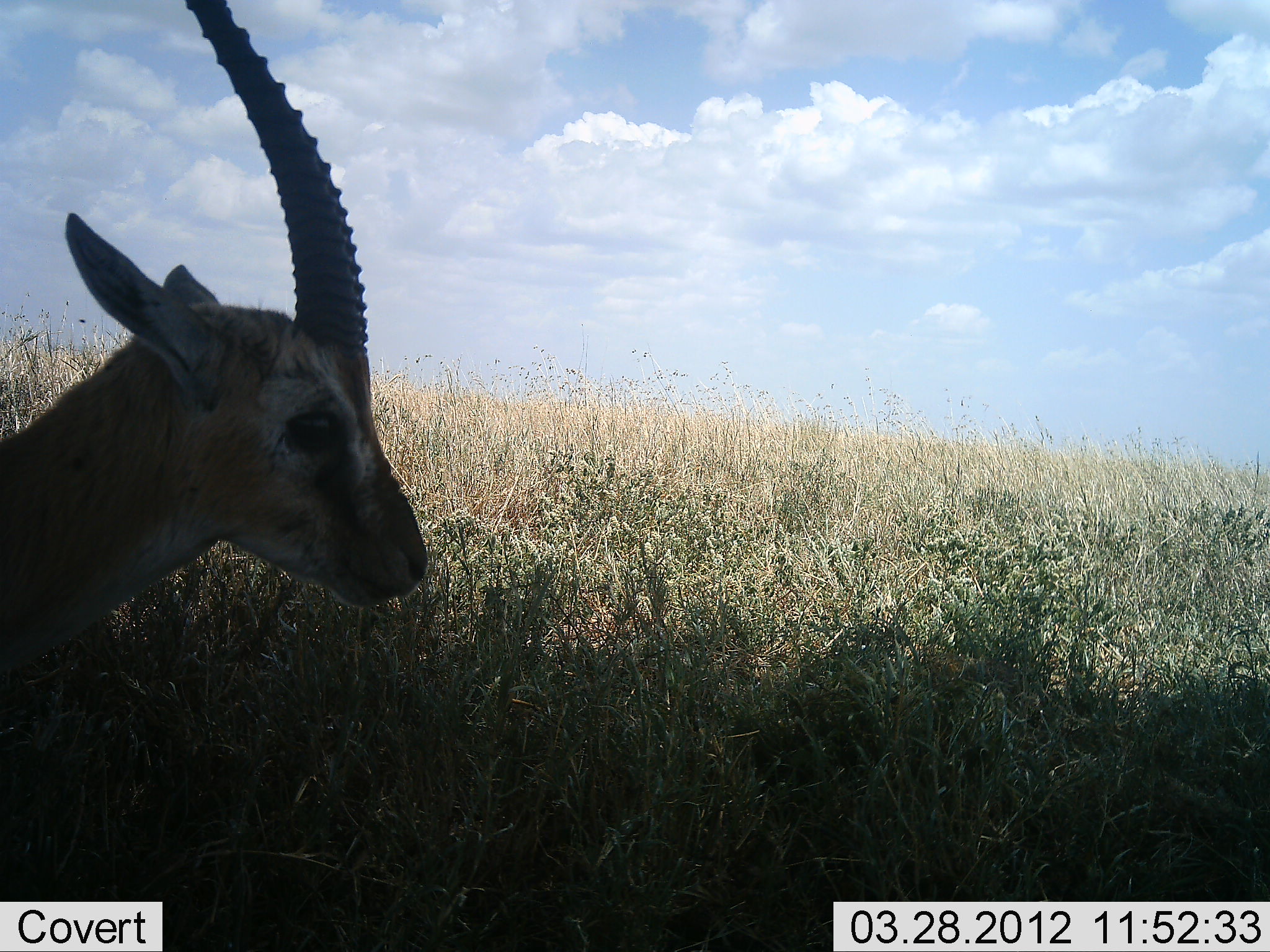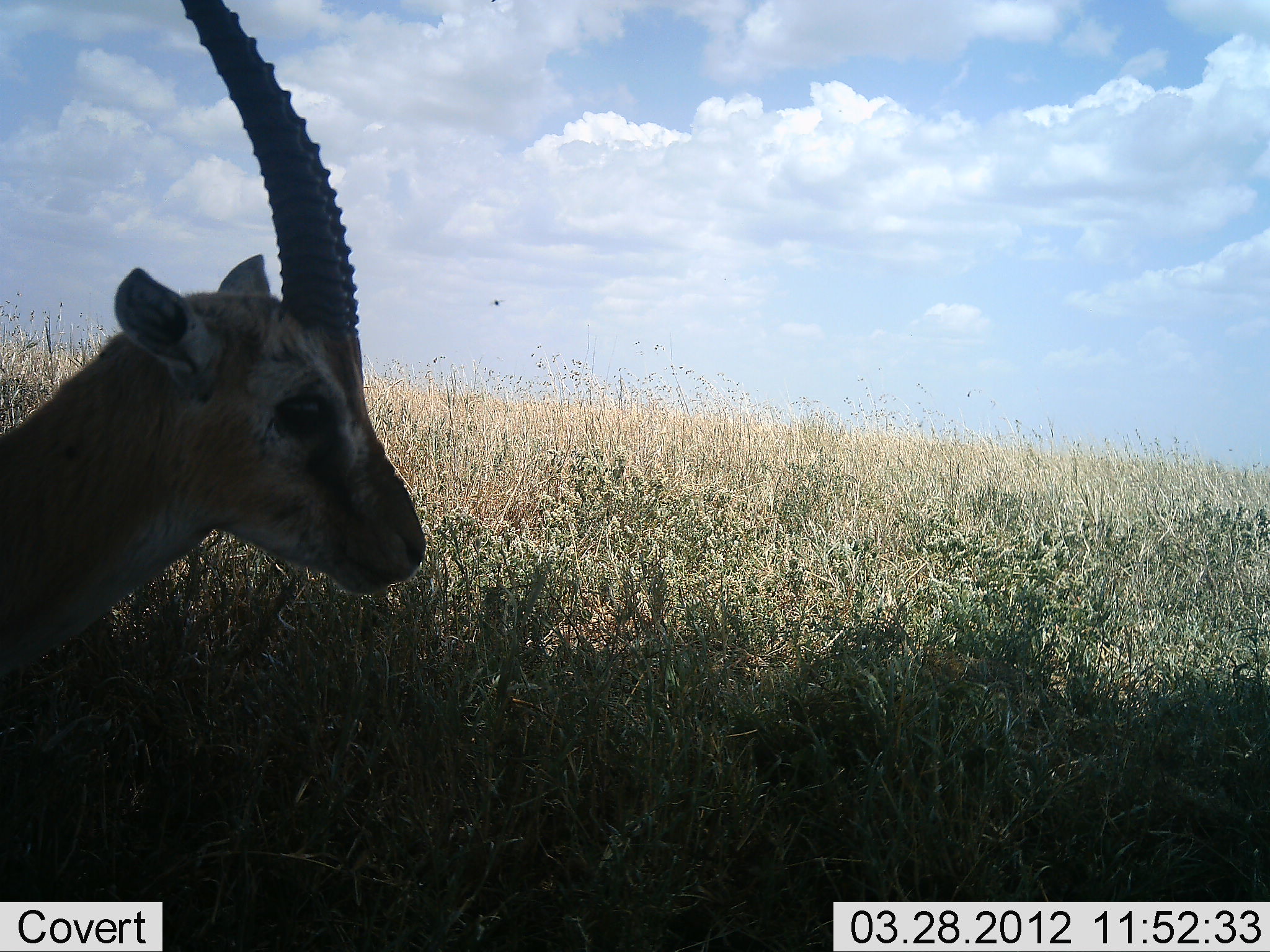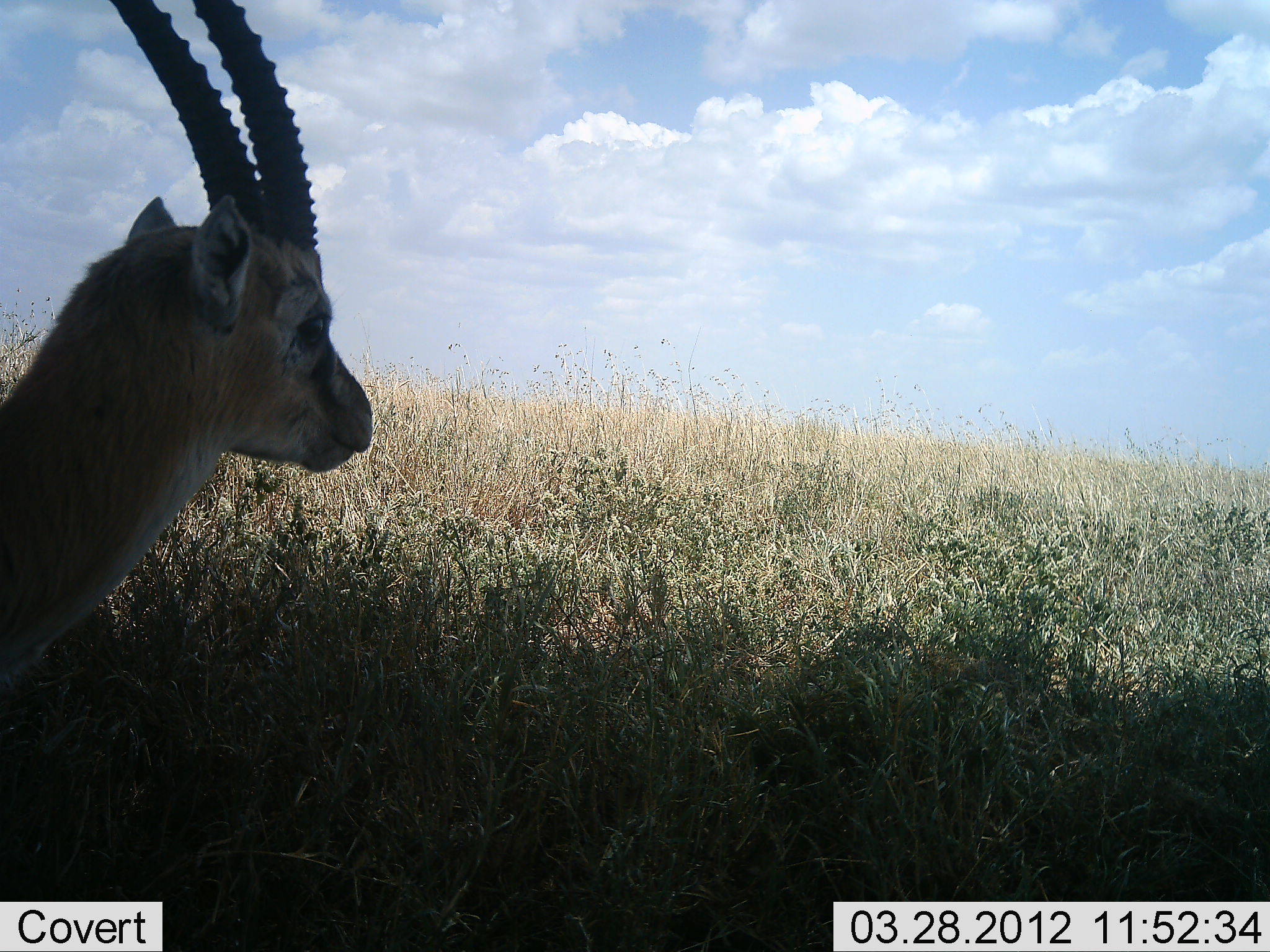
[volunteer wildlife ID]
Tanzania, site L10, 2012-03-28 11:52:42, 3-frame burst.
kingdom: Animalia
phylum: Chordata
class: Mammalia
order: Artiodactyla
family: Bovidae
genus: Eudorcas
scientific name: Eudorcas thomsonii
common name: thomson's gazelle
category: gazellethomsons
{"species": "gazellethomsons (thomson's gazelle) (Eudorcas thomsonii)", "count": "1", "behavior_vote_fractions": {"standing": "89%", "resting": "5%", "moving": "0%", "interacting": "0%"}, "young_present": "0%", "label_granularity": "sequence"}